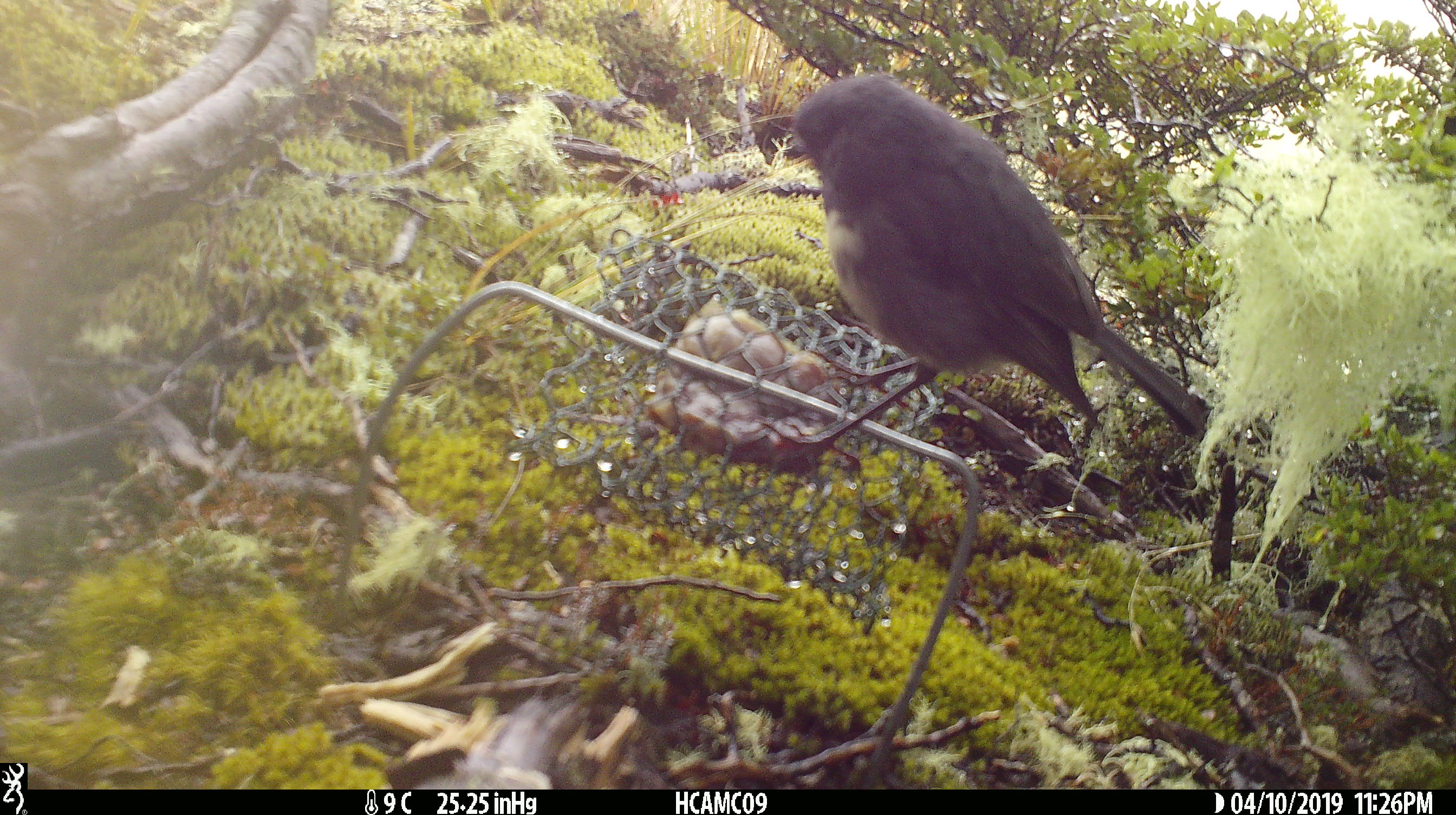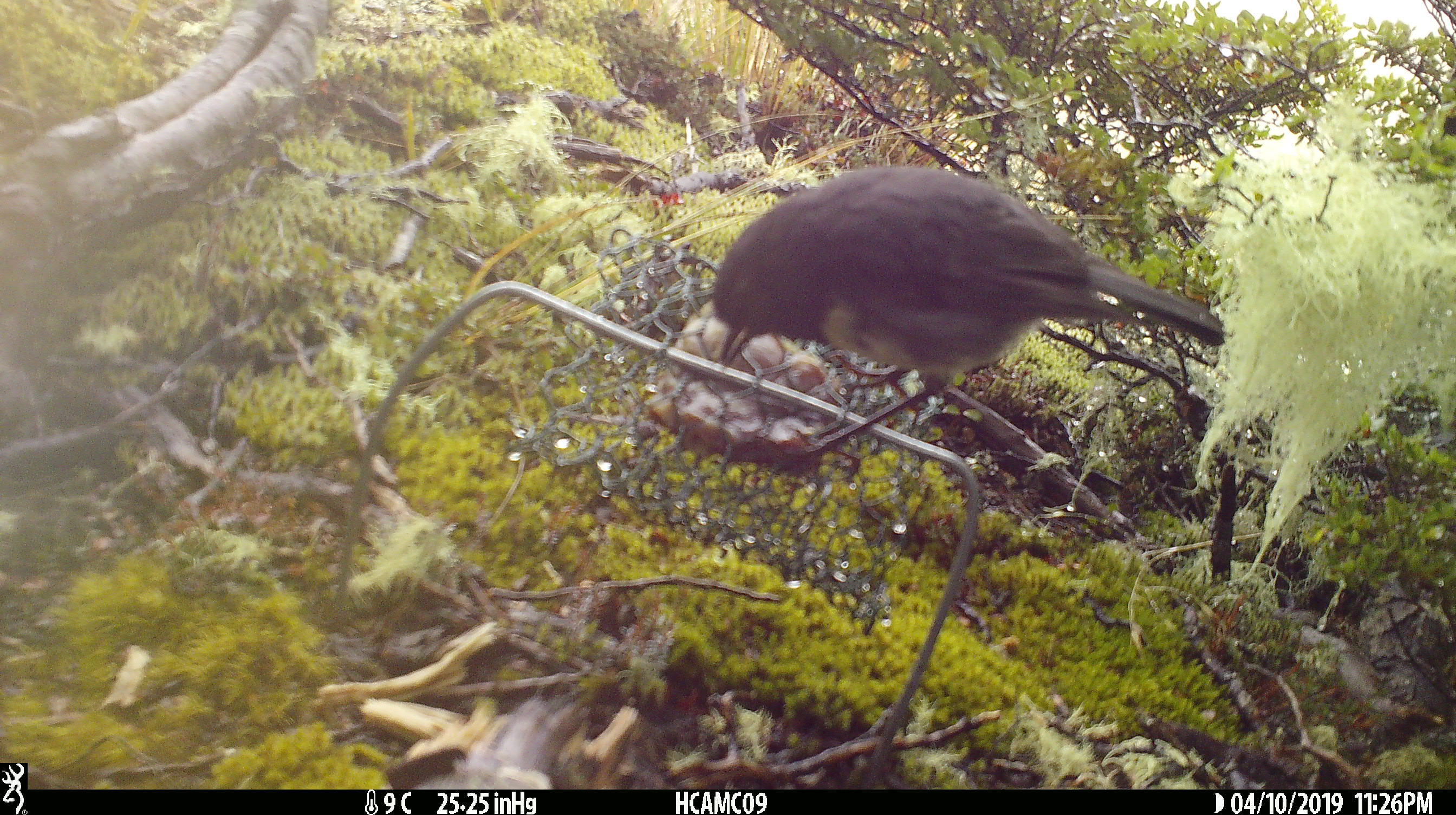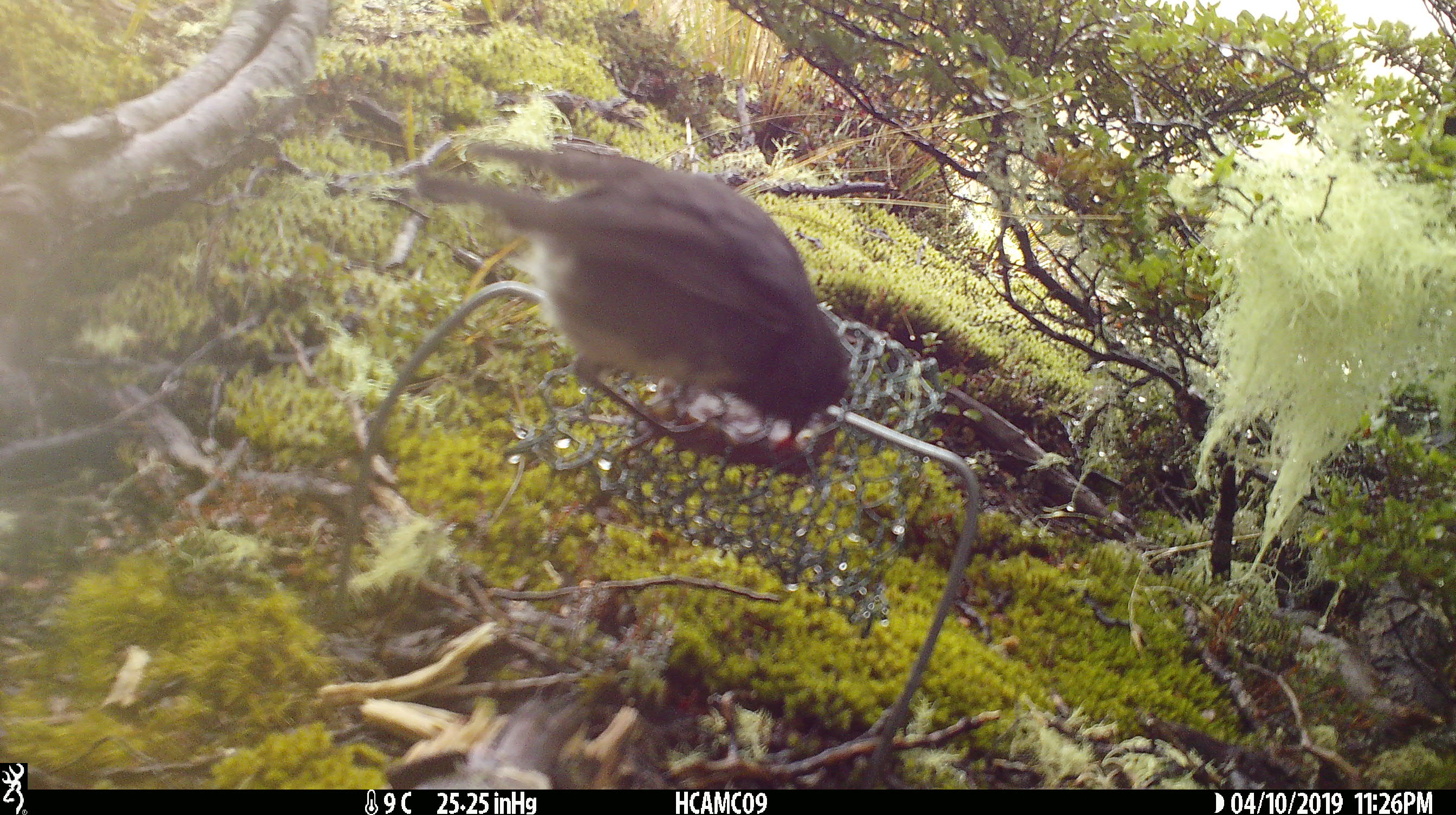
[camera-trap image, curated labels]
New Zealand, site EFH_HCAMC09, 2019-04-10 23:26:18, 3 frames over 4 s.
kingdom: Animalia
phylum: Chordata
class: Aves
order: Passeriformes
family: Petroicidae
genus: Petroica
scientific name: Petroica australis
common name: new zealand robin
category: robin